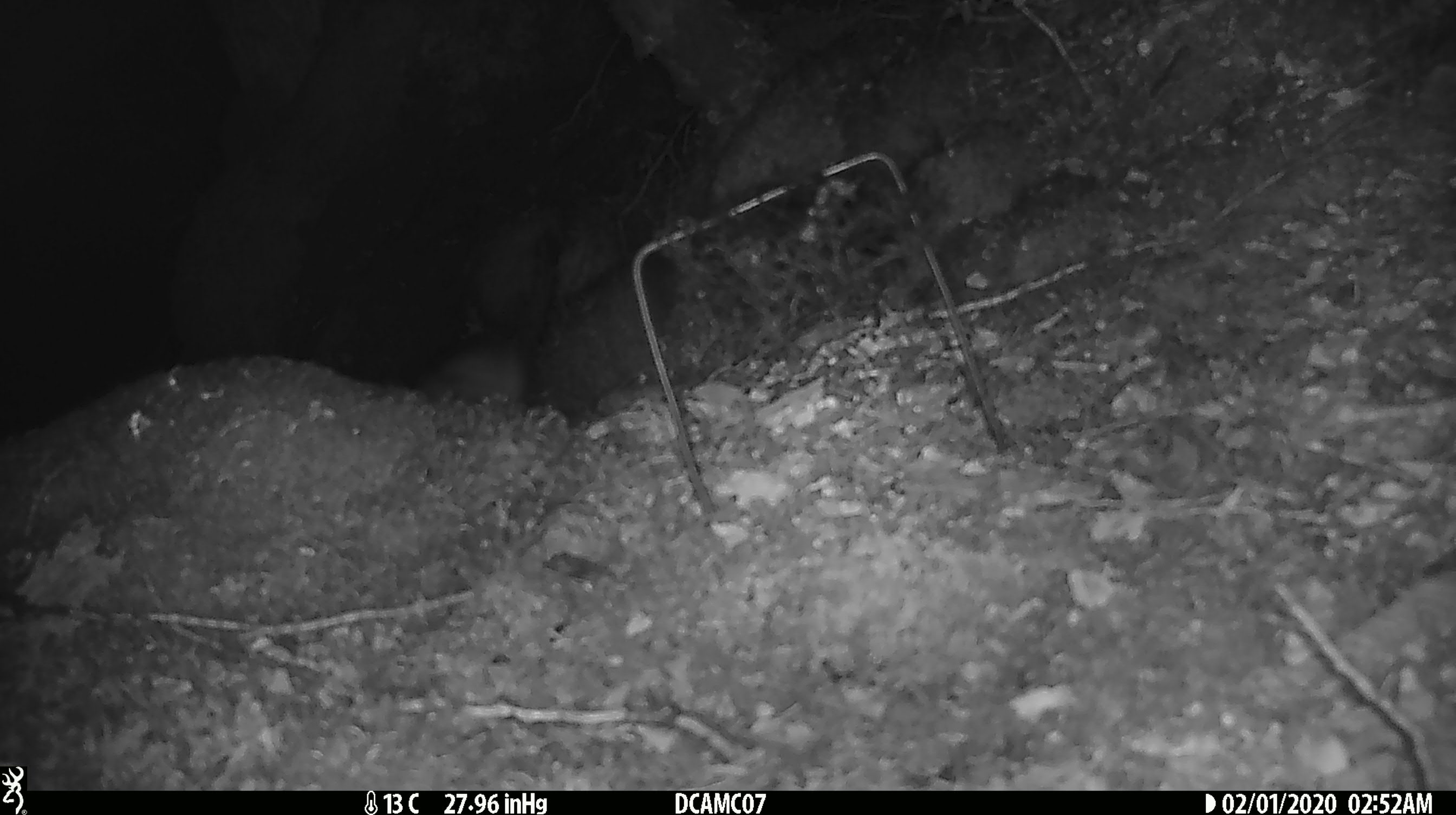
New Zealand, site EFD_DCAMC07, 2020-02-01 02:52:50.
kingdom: Animalia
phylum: Chordata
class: Mammalia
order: Rodentia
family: Muridae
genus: Rattus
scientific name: Rattus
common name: rat